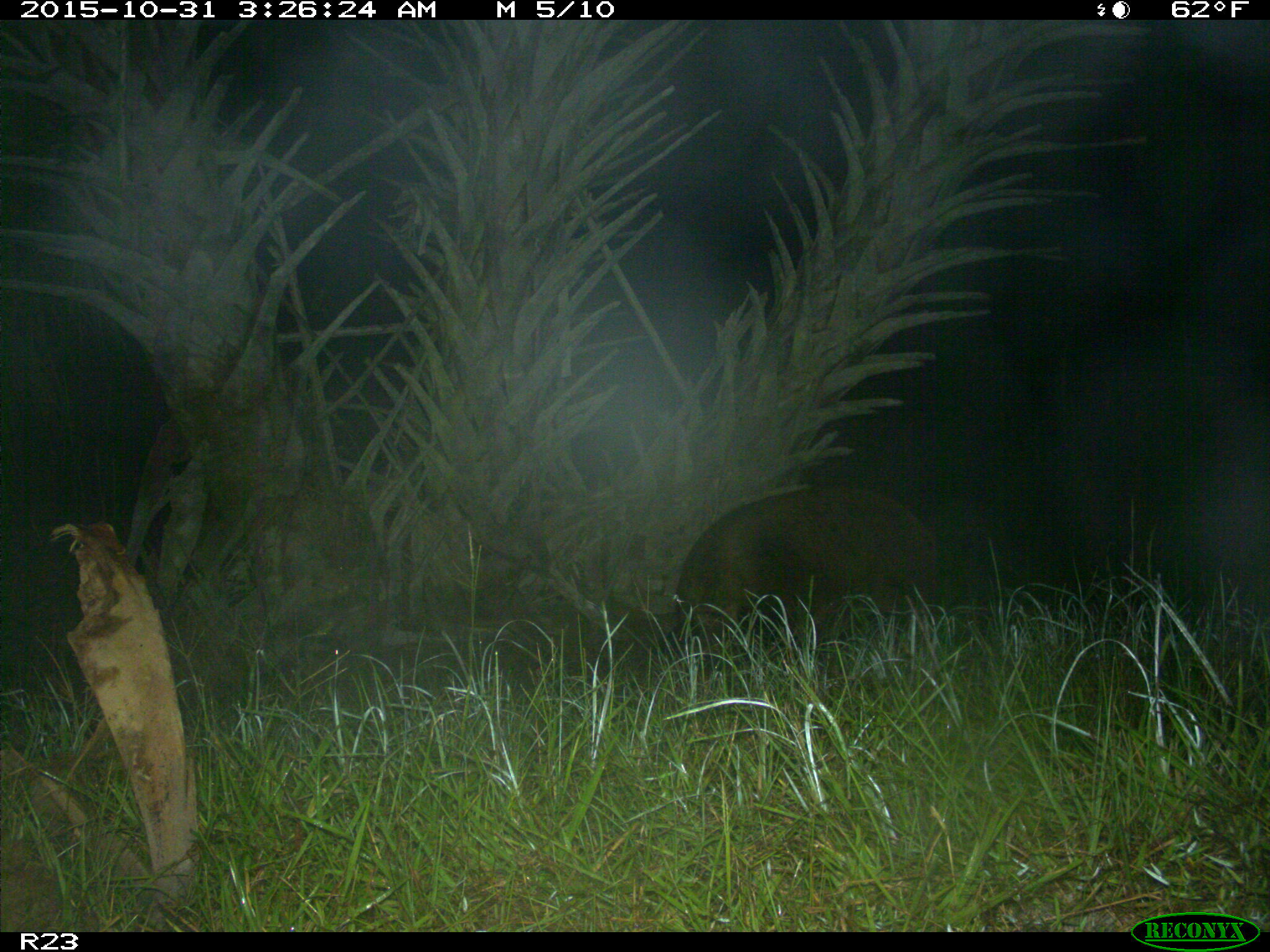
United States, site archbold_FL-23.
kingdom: Animalia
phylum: Chordata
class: Mammalia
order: Artiodactyla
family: Suidae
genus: Sus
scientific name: Sus scrofa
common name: wild boar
Sus scrofa (wild boar).